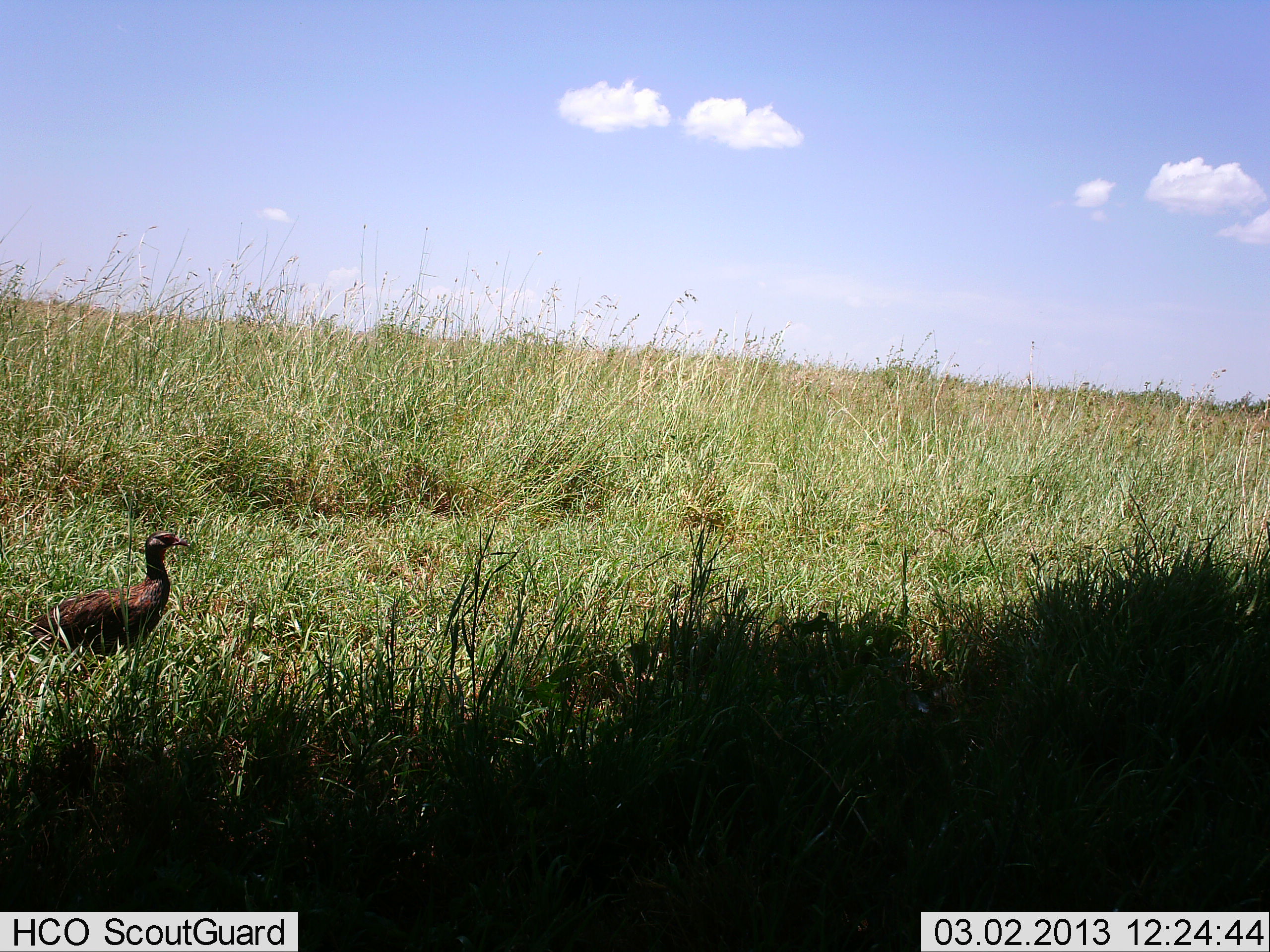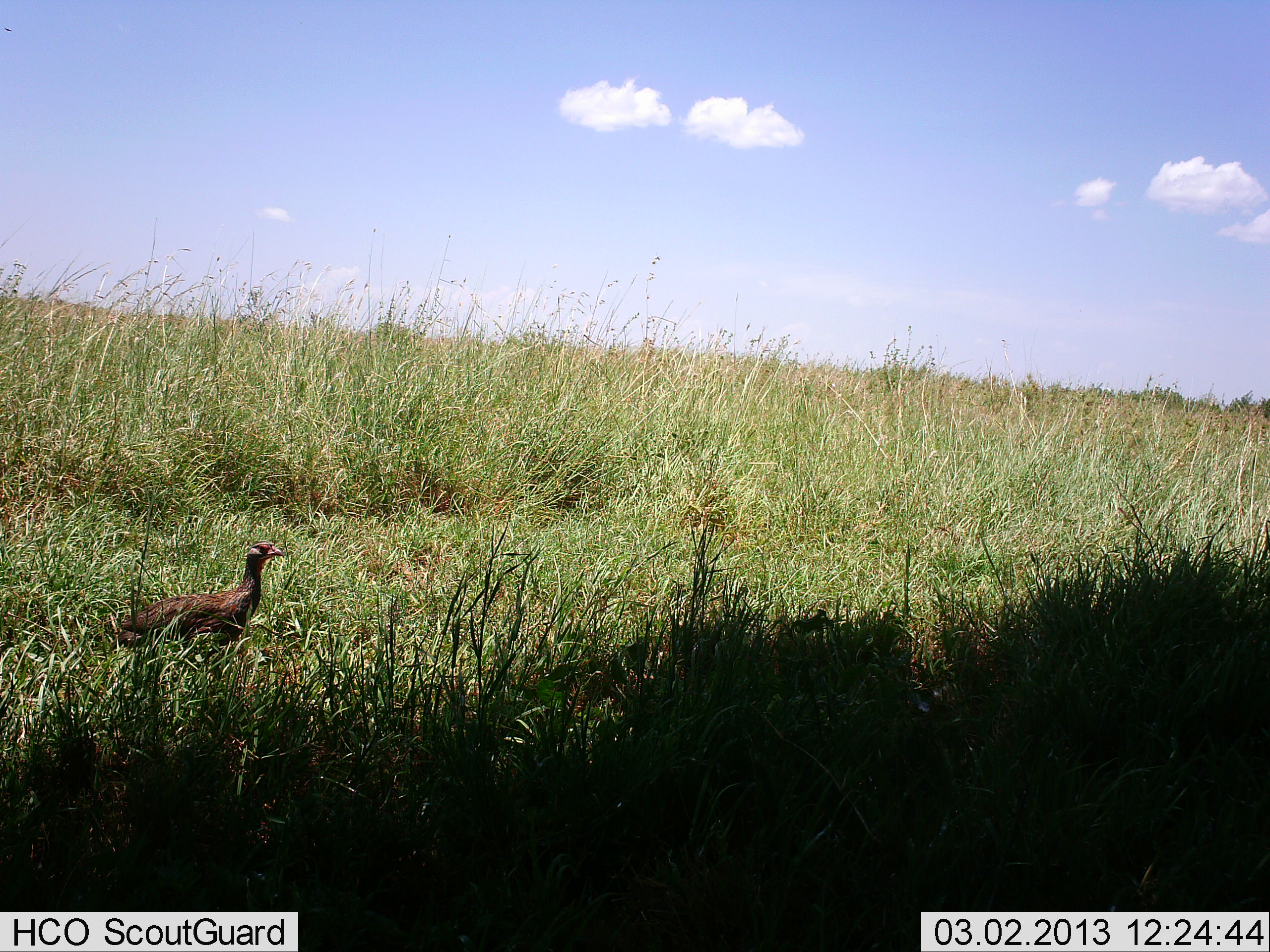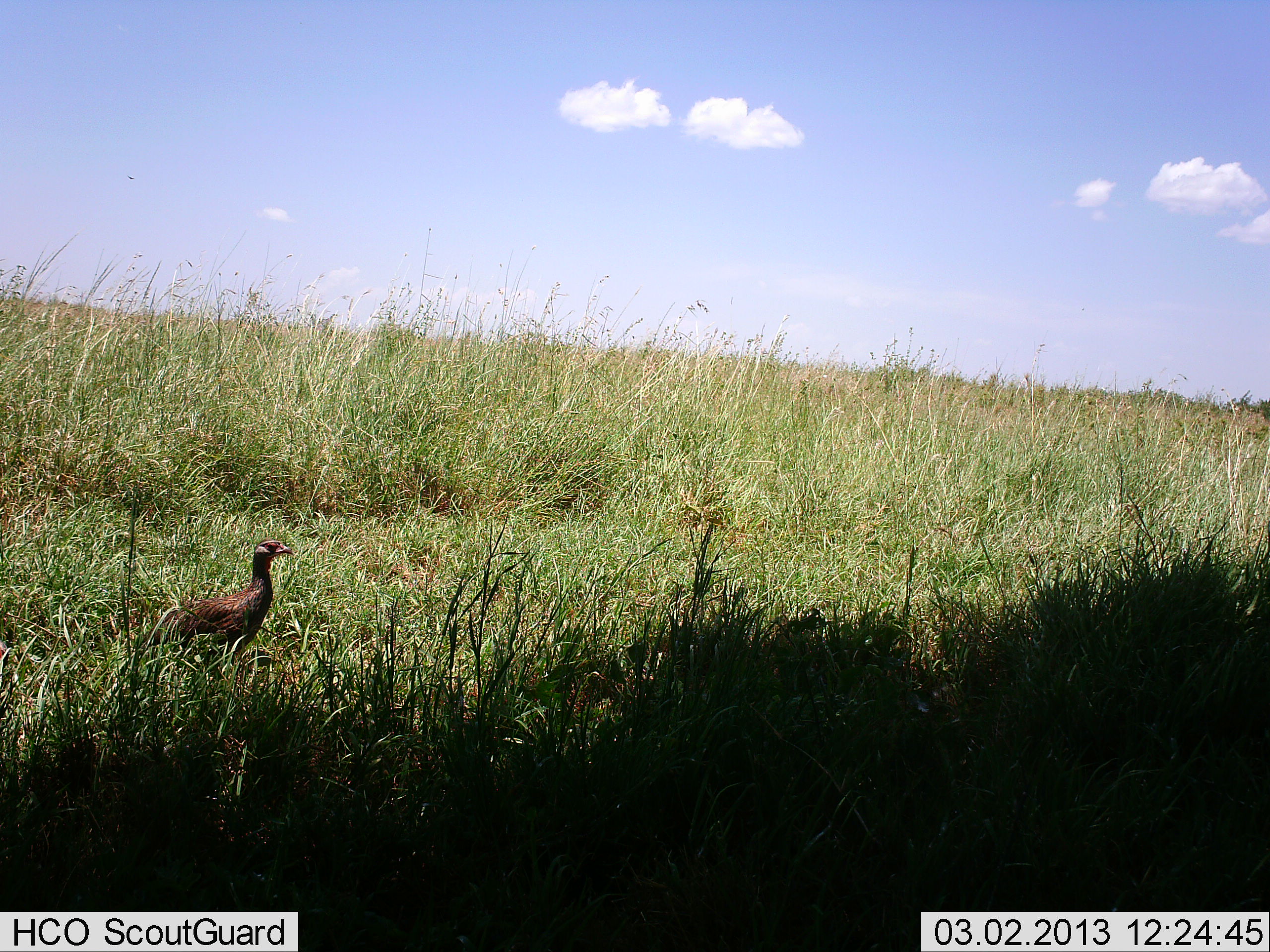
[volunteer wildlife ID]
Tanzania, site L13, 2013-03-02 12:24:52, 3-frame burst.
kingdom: Animalia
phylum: Chordata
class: Aves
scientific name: Aves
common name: bird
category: otherbird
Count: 1.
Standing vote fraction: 38%.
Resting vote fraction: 0%.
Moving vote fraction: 69%.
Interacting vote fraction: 0%.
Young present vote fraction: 0%.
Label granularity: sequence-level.